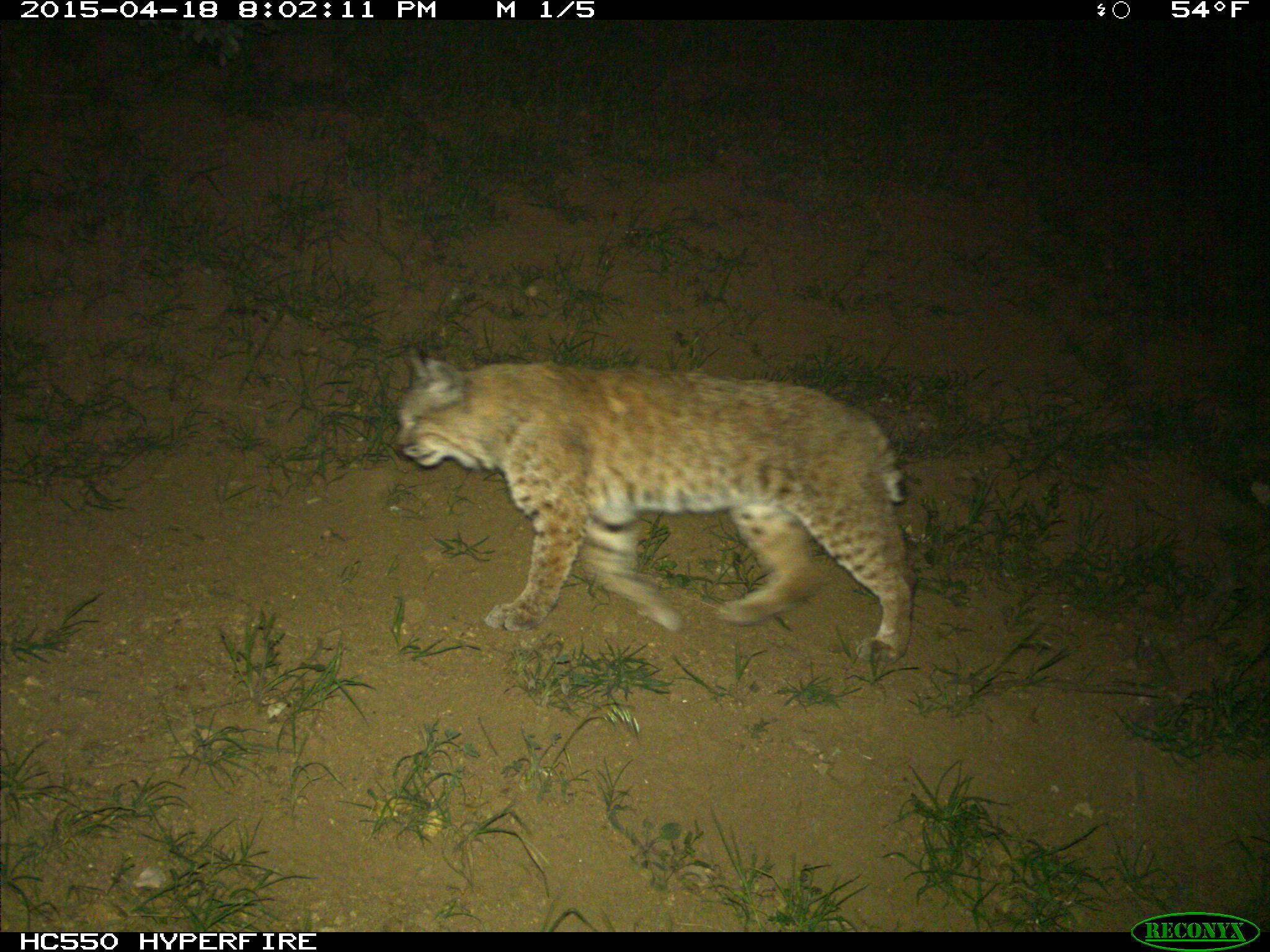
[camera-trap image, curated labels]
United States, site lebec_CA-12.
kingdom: Animalia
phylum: Chordata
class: Mammalia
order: Carnivora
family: Felidae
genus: Lynx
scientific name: Lynx rufus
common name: bobcat